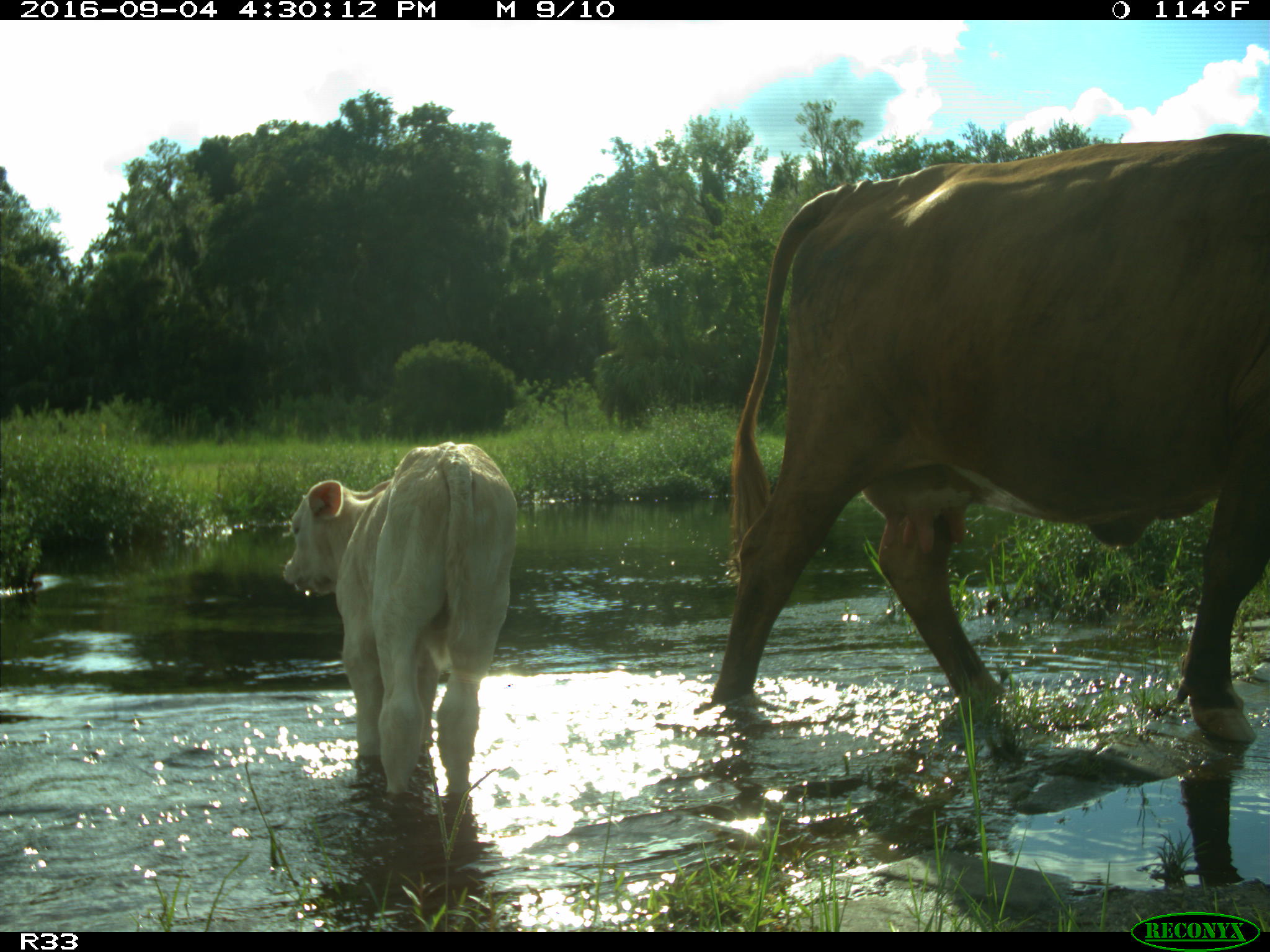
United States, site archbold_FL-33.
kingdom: Animalia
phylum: Chordata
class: Mammalia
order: Artiodactyla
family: Bovidae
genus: Bos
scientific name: Bos taurus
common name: domestic cow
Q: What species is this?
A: Bos taurus (domestic cow).